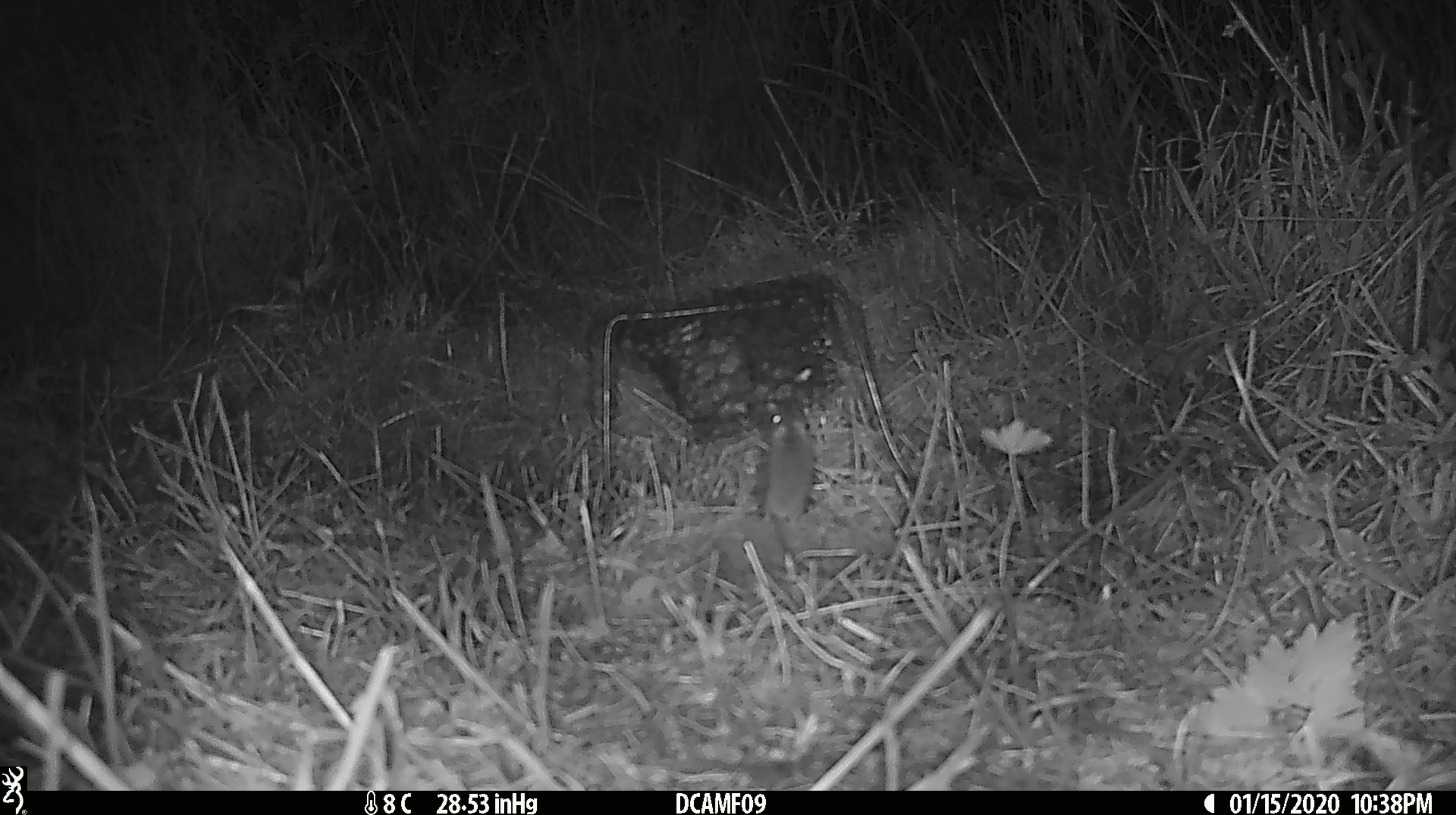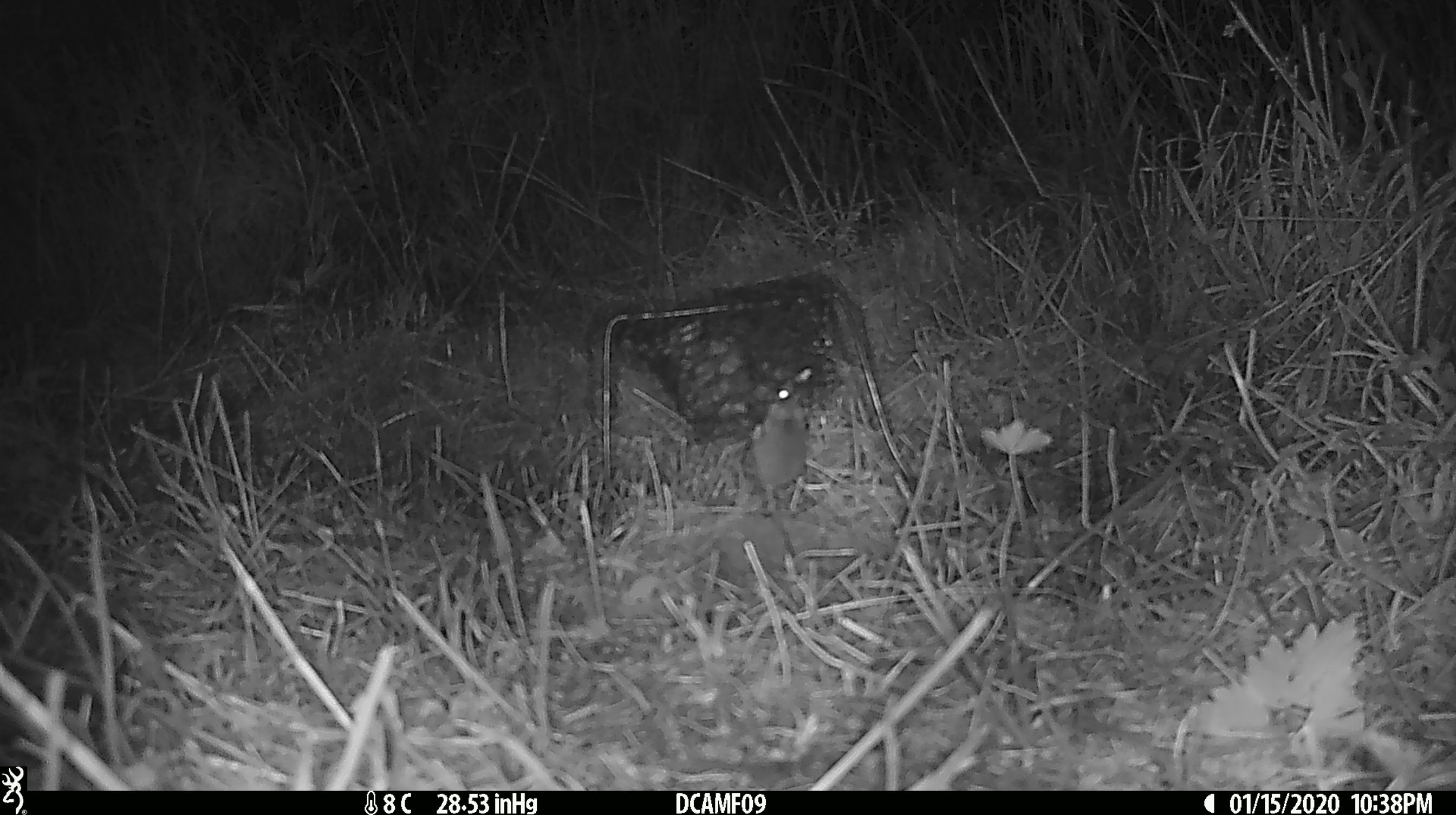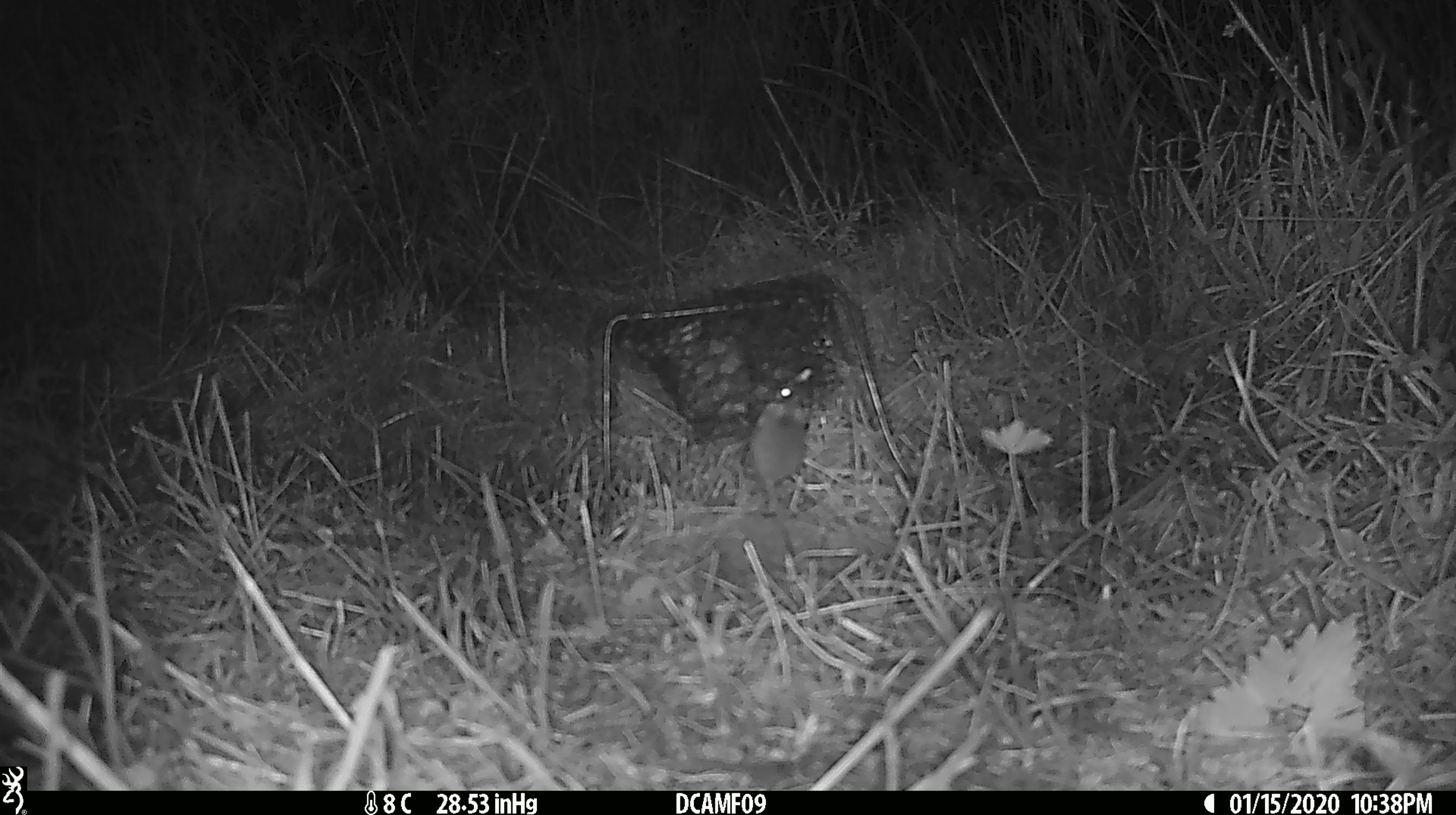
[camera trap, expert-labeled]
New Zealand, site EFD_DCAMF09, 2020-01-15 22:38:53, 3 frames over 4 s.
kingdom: Animalia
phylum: Chordata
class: Mammalia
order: Rodentia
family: Muridae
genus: Mus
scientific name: Mus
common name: mouse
Mouse (Mus).